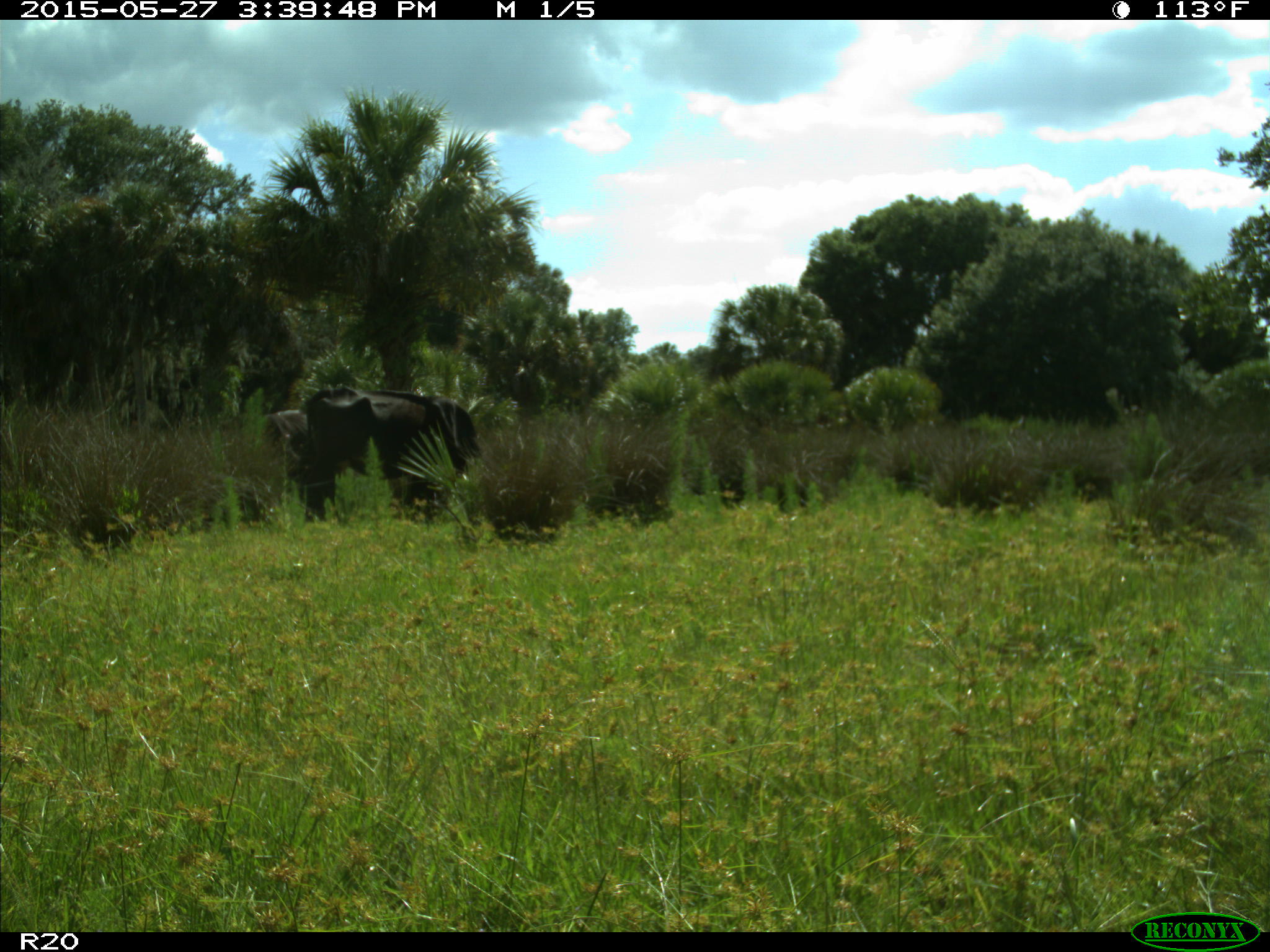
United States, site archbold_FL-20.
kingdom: Animalia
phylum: Chordata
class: Mammalia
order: Artiodactyla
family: Bovidae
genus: Bos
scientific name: Bos taurus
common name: domestic cow